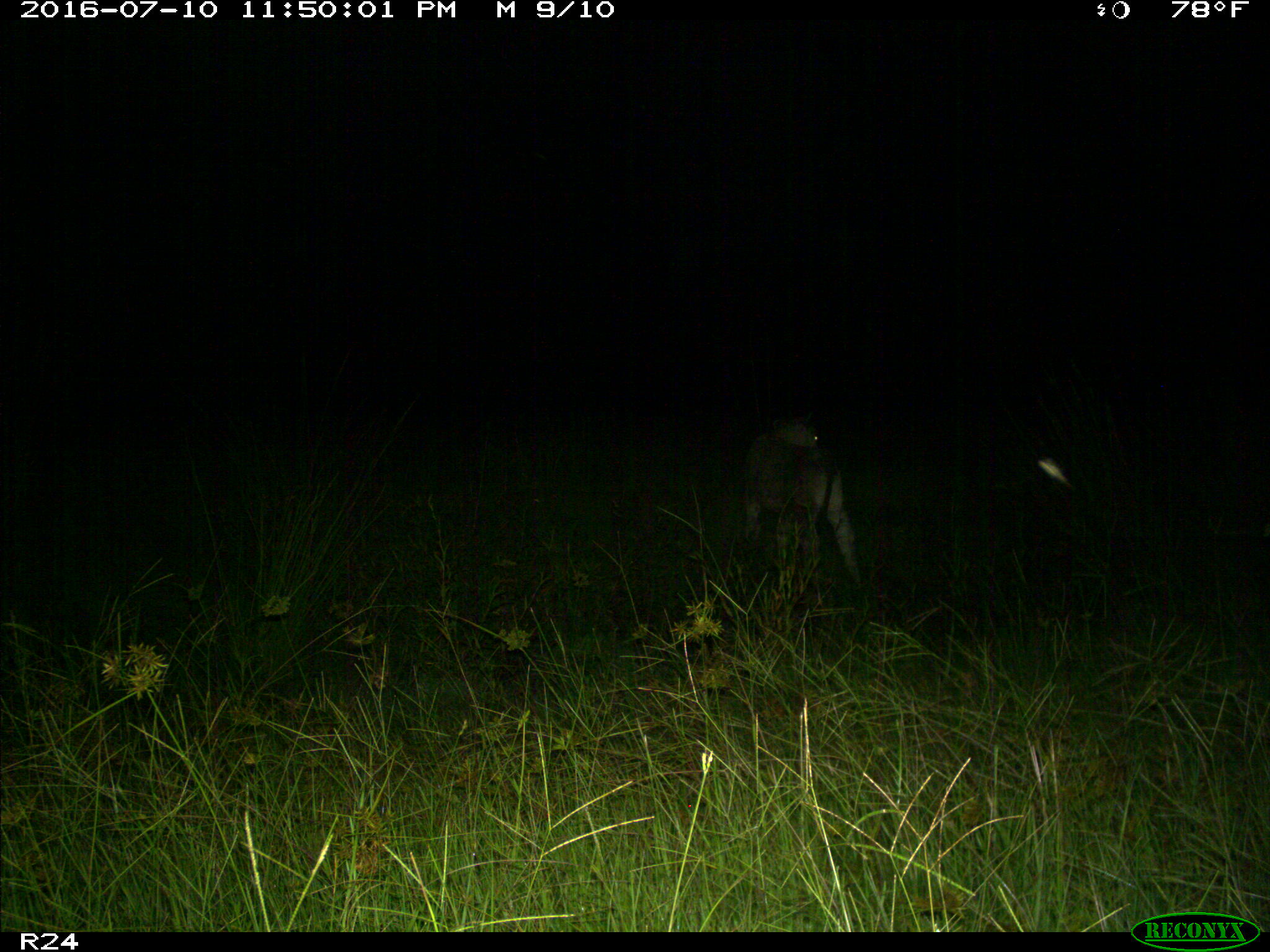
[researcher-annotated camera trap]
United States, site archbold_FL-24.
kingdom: Animalia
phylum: Chordata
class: Mammalia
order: Artiodactyla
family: Bovidae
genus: Bos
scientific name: Bos taurus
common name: domestic cow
Bos taurus (domestic cow).